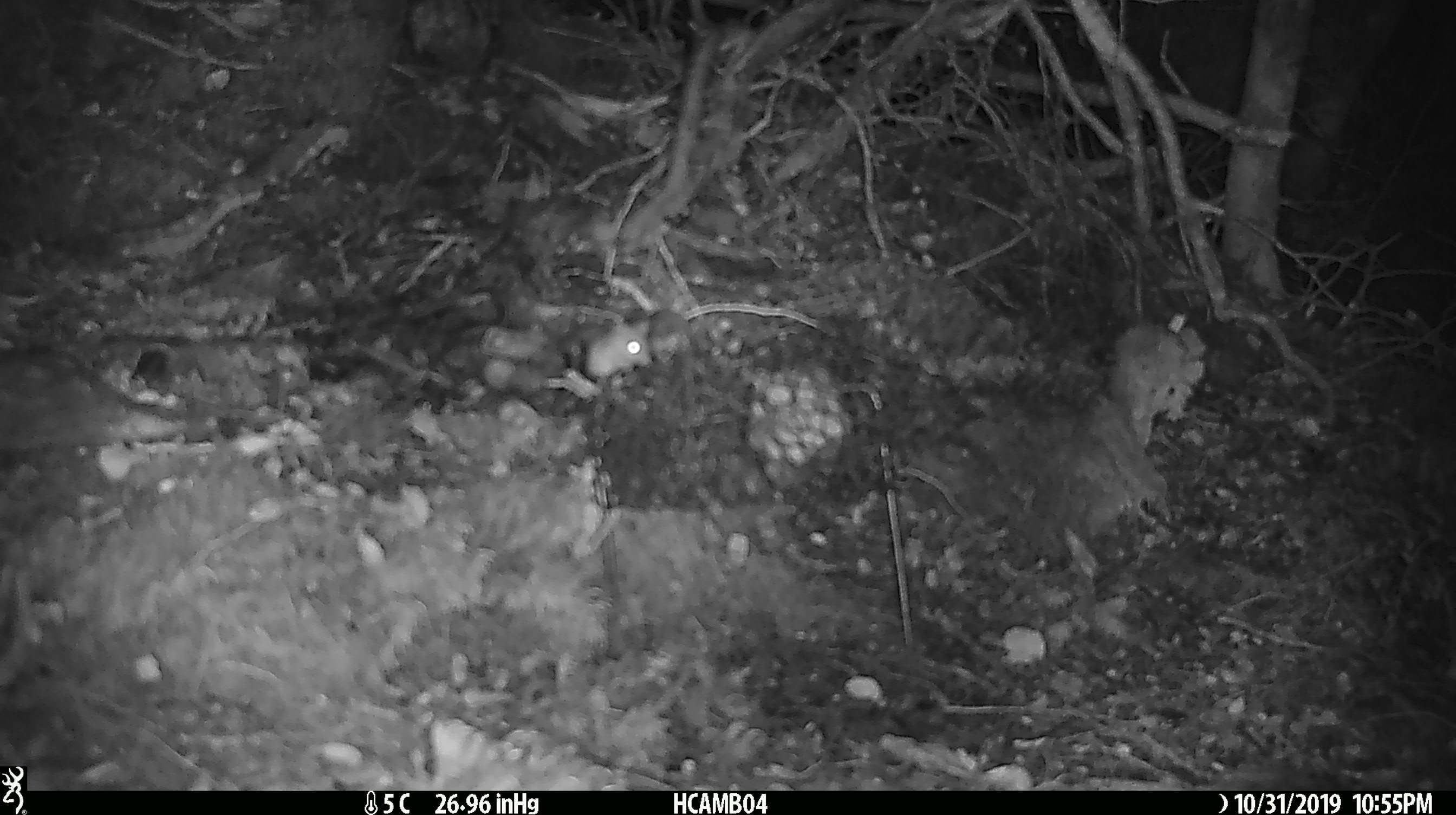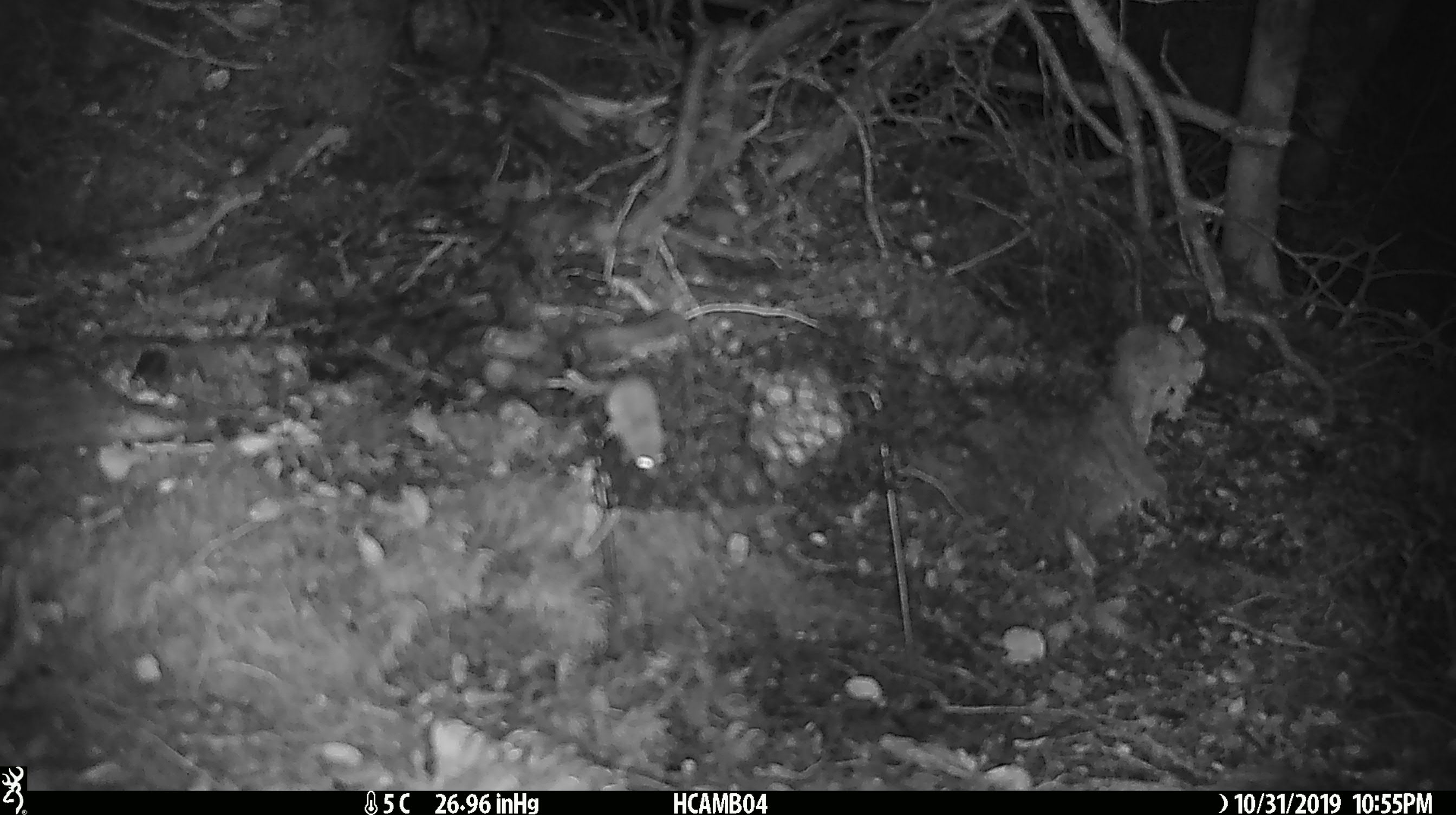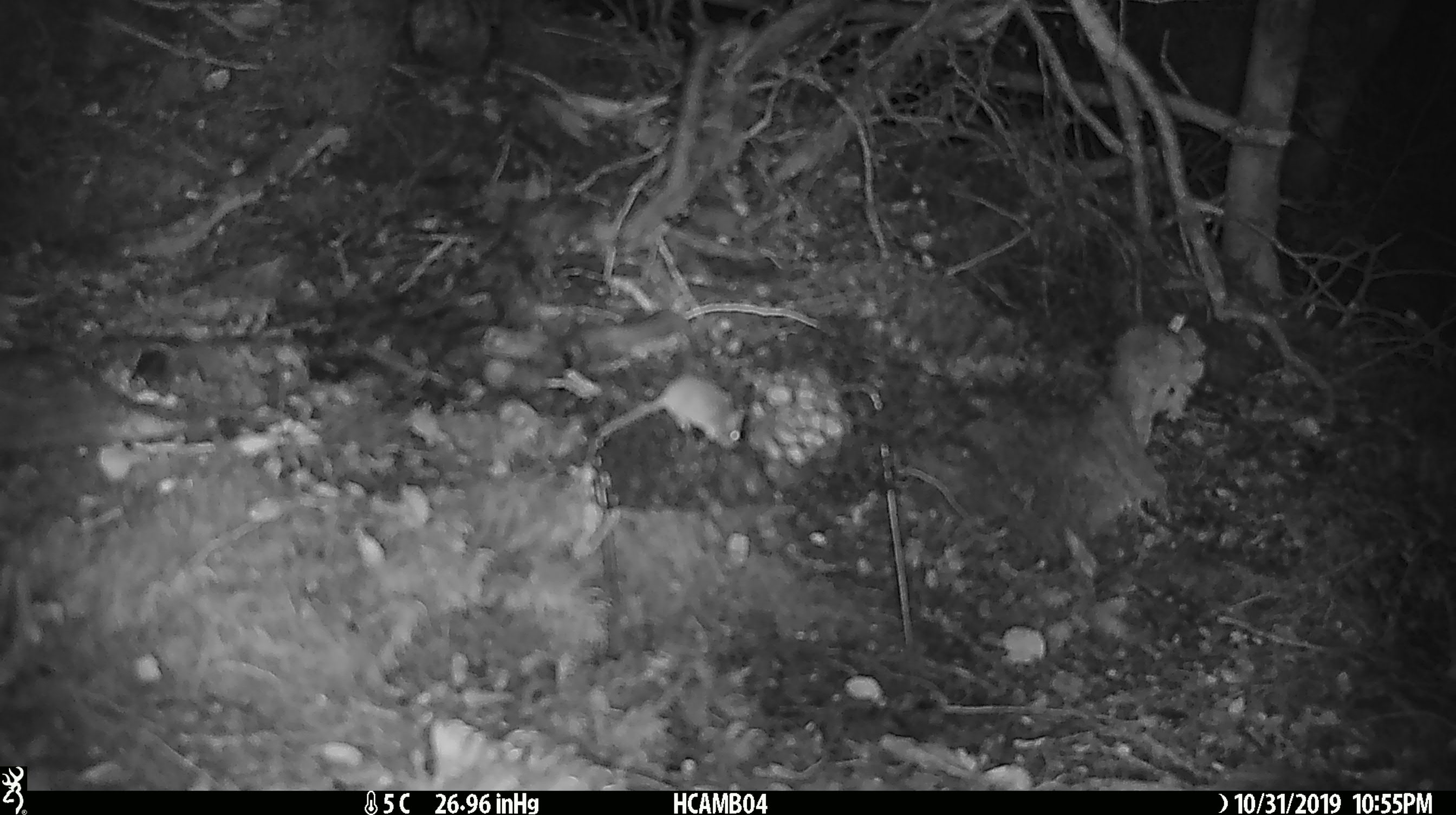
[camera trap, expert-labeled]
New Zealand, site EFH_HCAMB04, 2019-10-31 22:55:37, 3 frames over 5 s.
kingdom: Animalia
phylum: Chordata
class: Mammalia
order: Rodentia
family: Muridae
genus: Mus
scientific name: Mus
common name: mouse